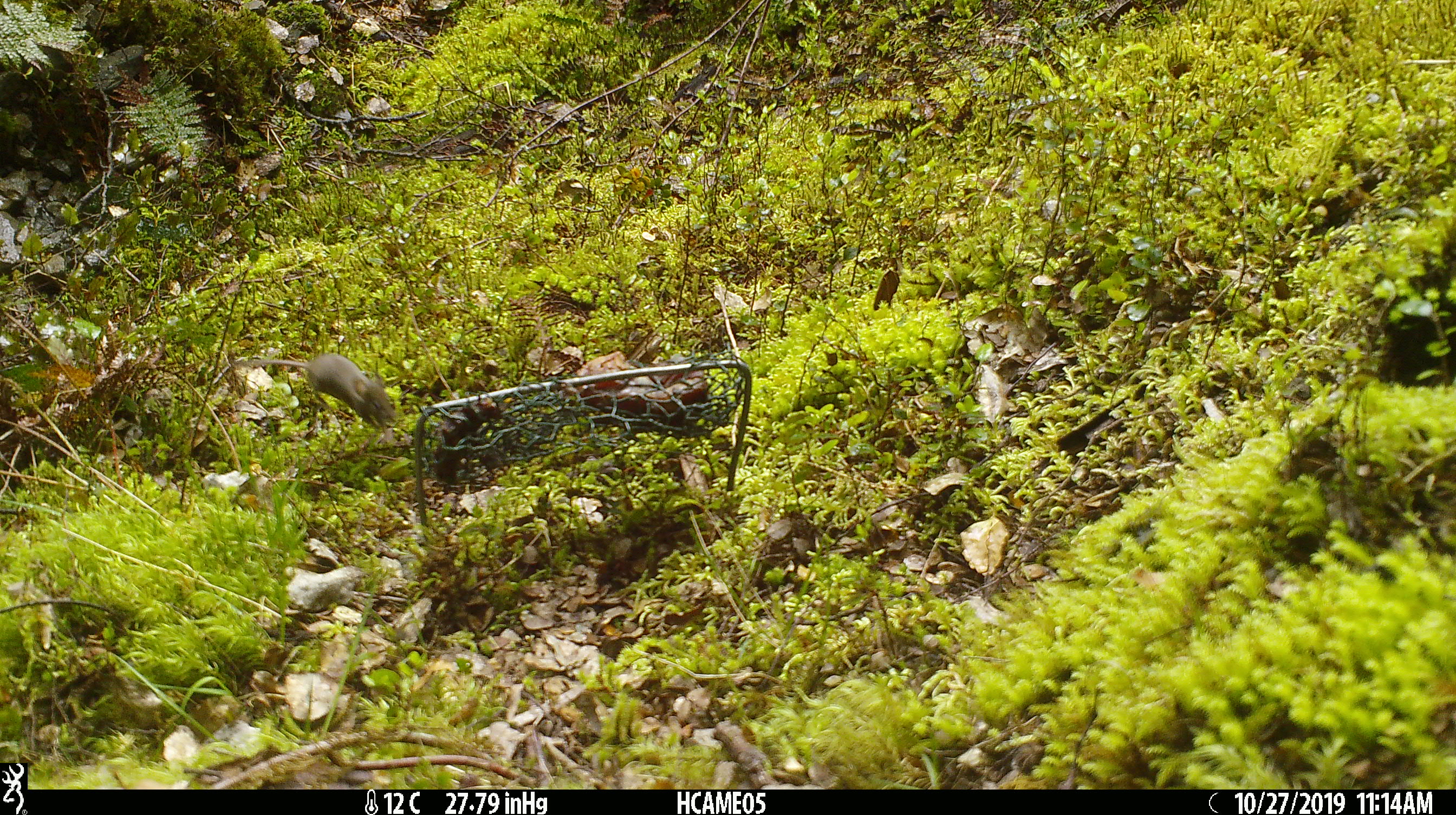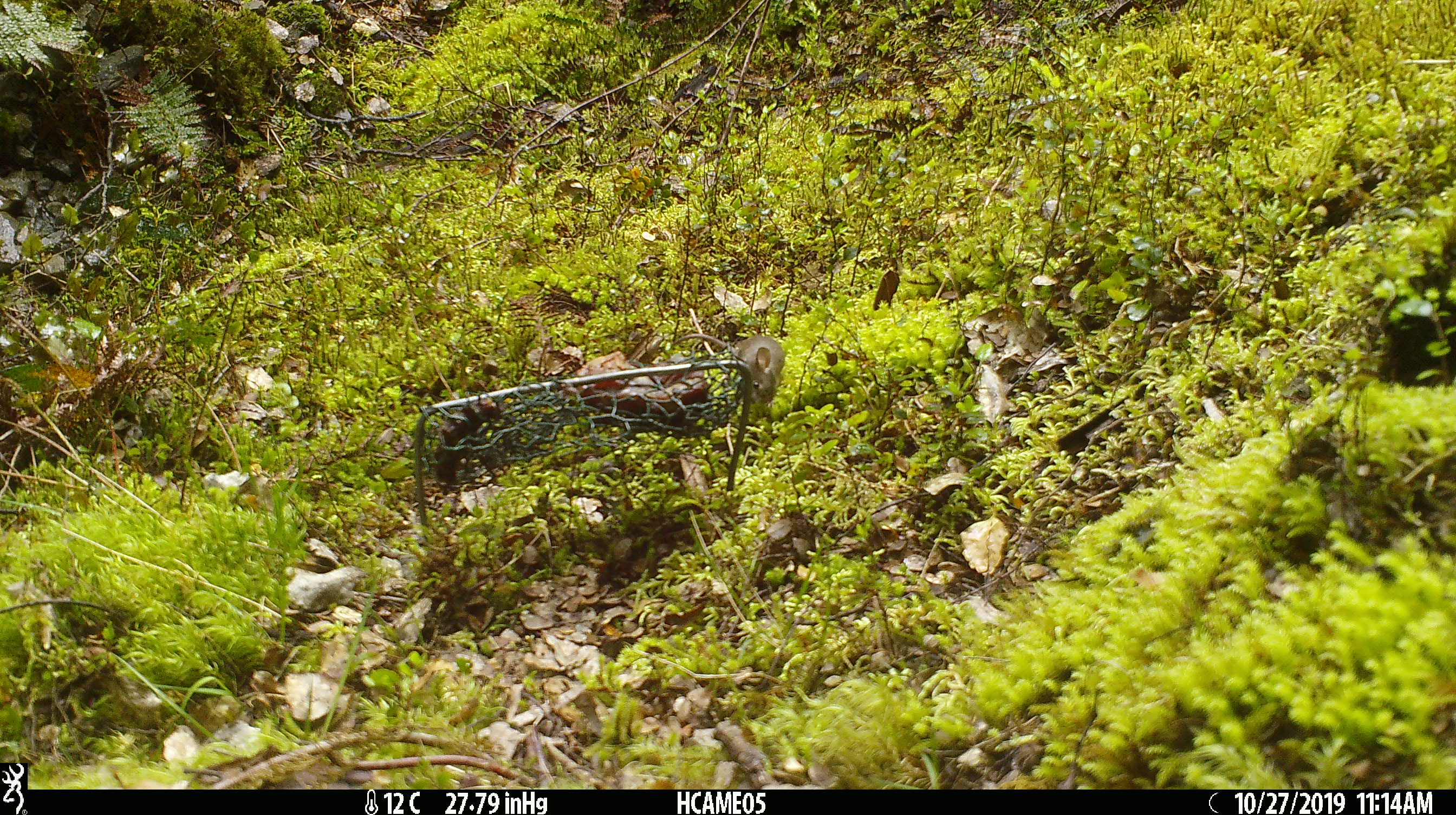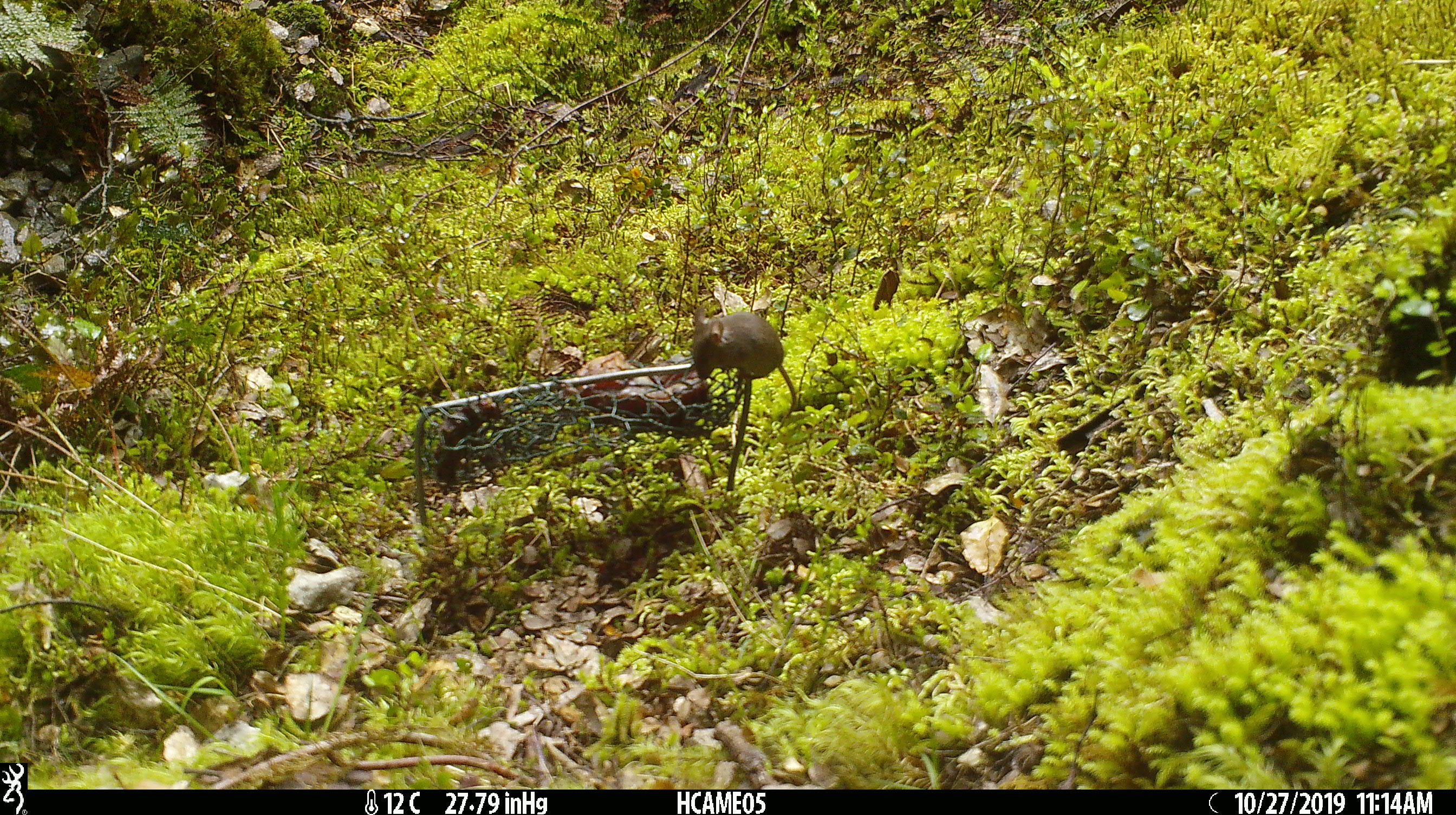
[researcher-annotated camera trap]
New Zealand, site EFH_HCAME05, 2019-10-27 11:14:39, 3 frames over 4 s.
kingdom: Animalia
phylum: Chordata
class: Mammalia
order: Rodentia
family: Muridae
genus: Mus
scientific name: Mus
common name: mouse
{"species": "mouse (Mus)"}